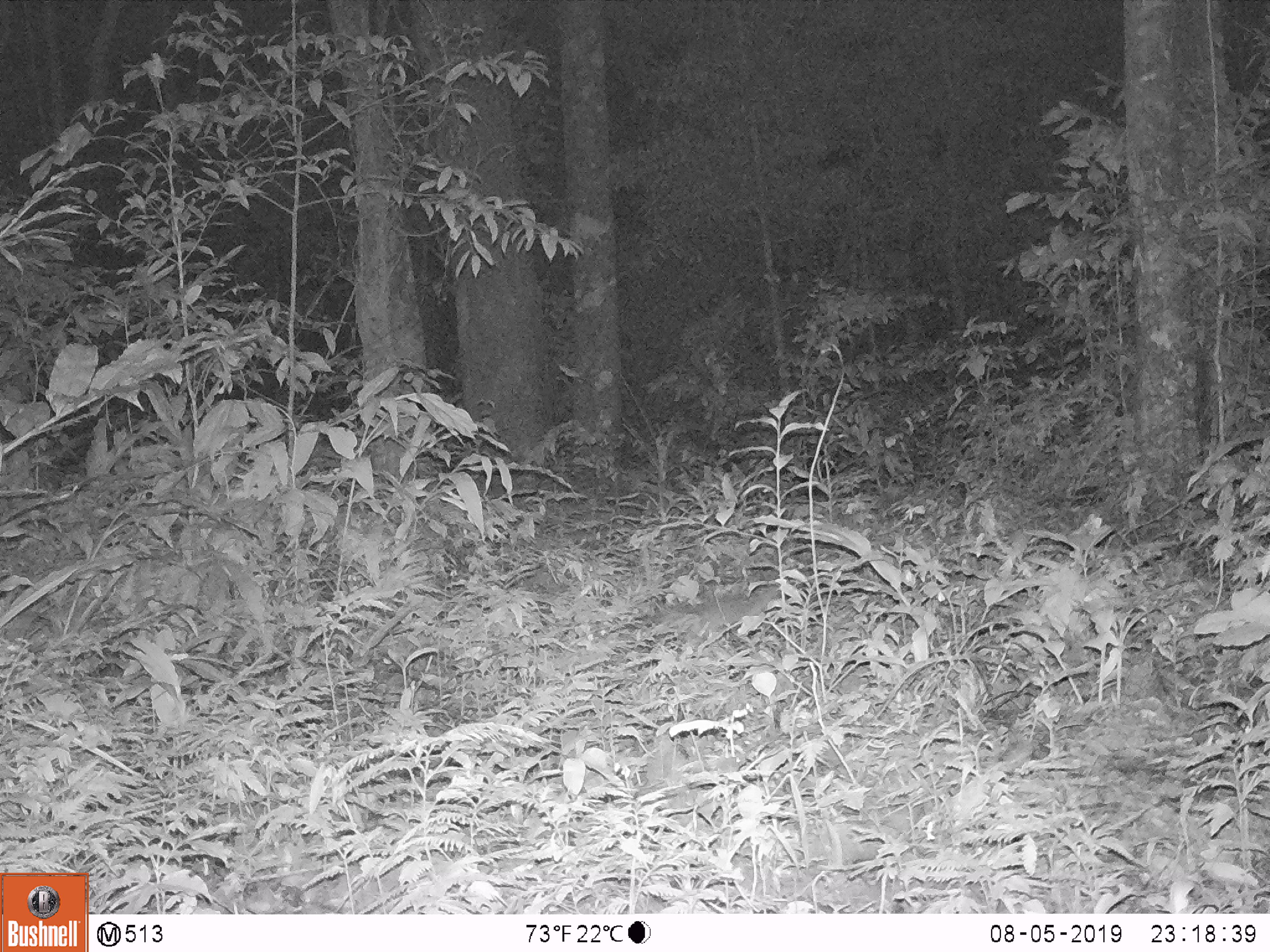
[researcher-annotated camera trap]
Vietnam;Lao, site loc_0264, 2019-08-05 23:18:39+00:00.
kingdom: Animalia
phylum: Chordata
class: Mammalia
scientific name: Mammalia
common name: mammal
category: unidentified small mammal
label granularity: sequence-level